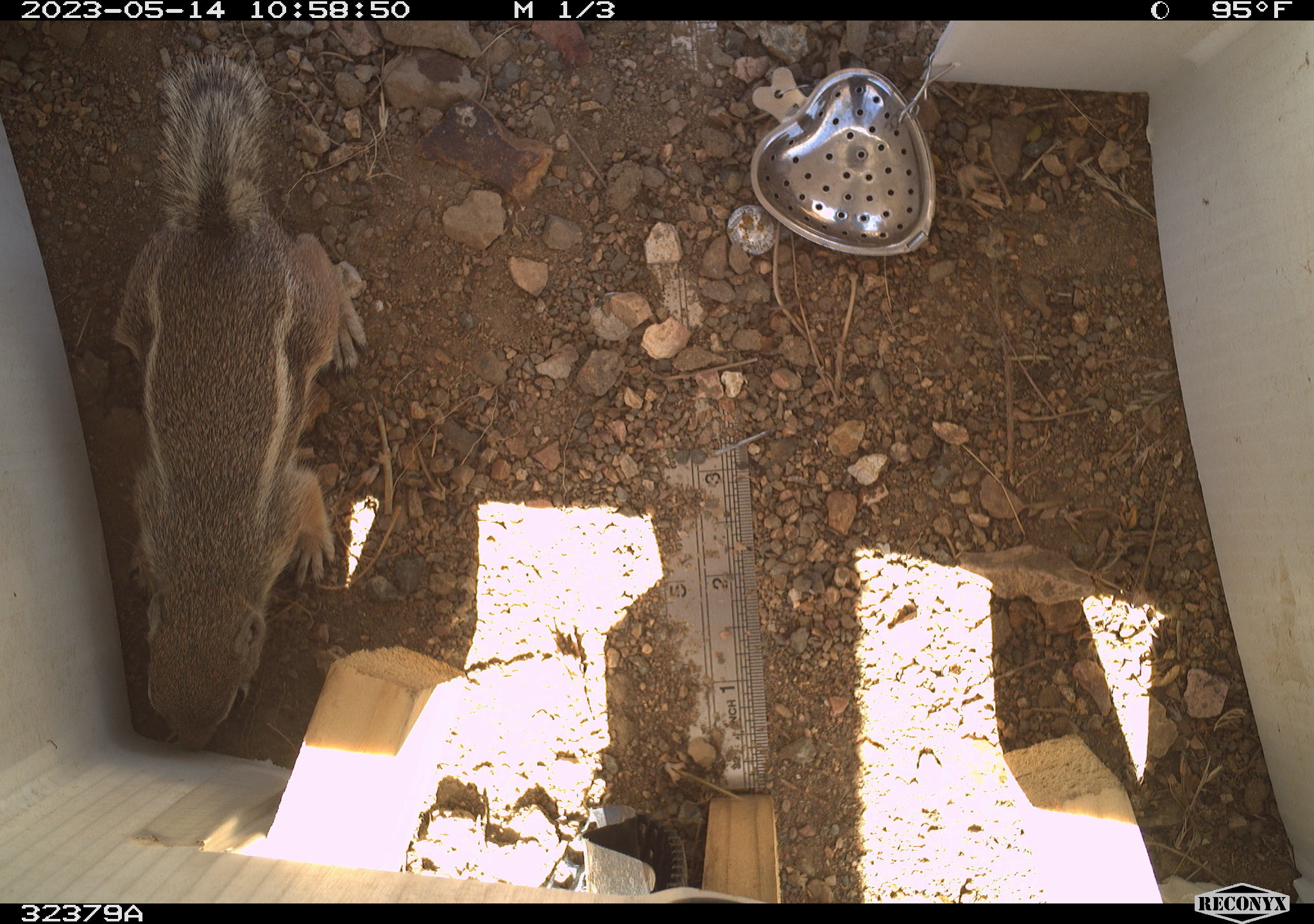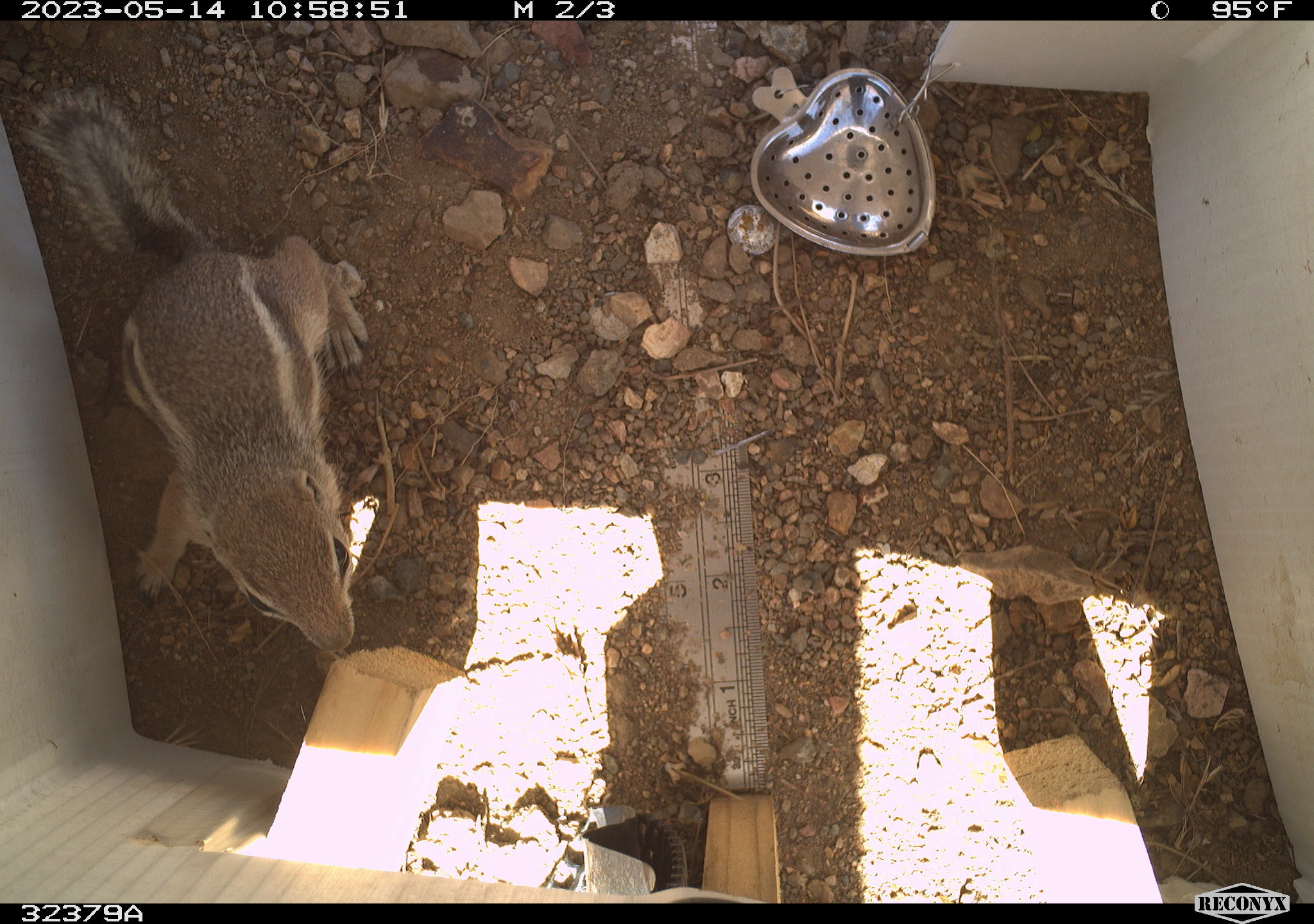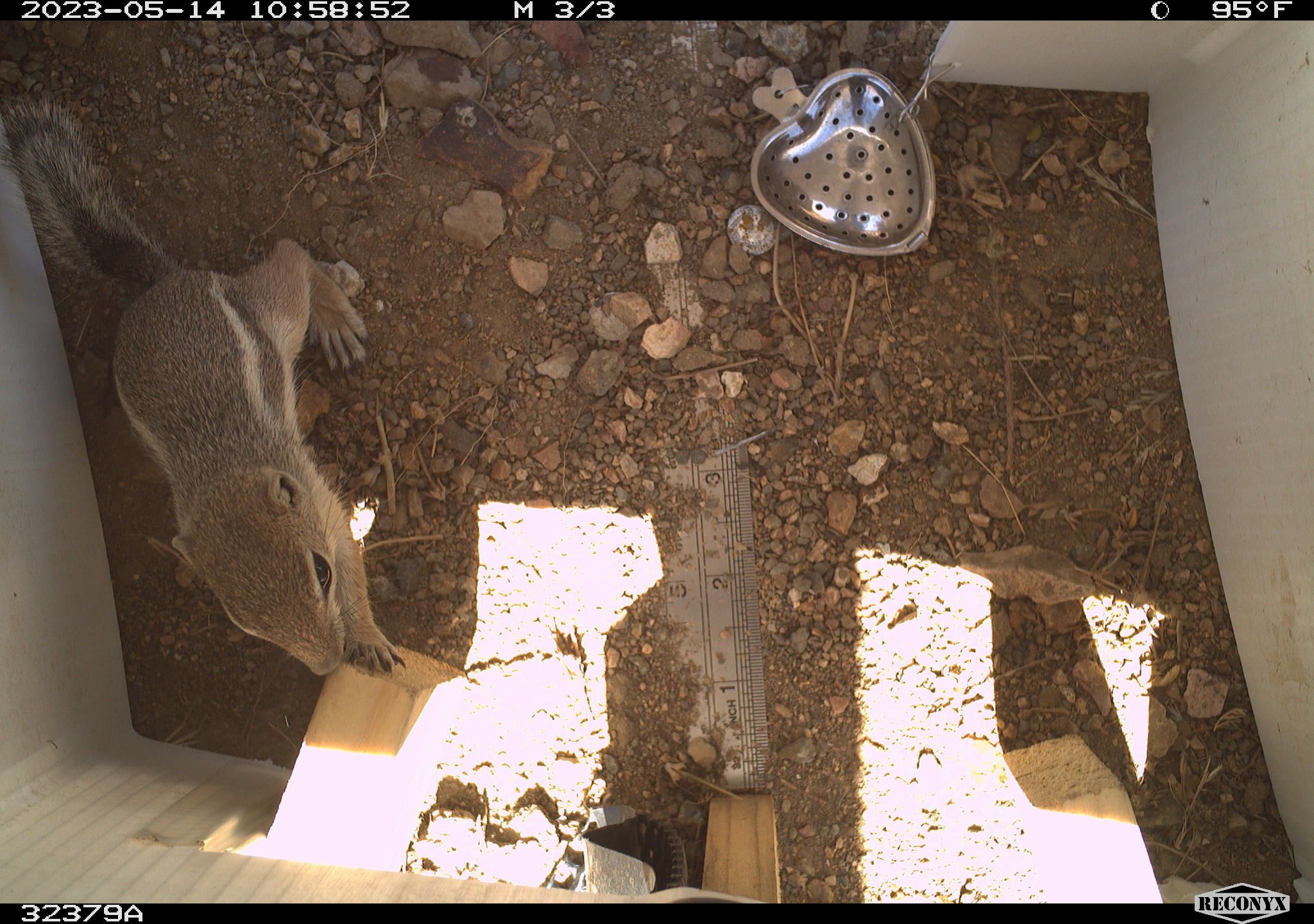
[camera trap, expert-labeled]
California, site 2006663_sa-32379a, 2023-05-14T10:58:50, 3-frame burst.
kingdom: Animalia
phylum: Chordata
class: Mammalia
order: Rodentia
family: Sciuridae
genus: Ammospermophilus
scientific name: Ammospermophilus leucurus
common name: white-tailed antelope squirrel